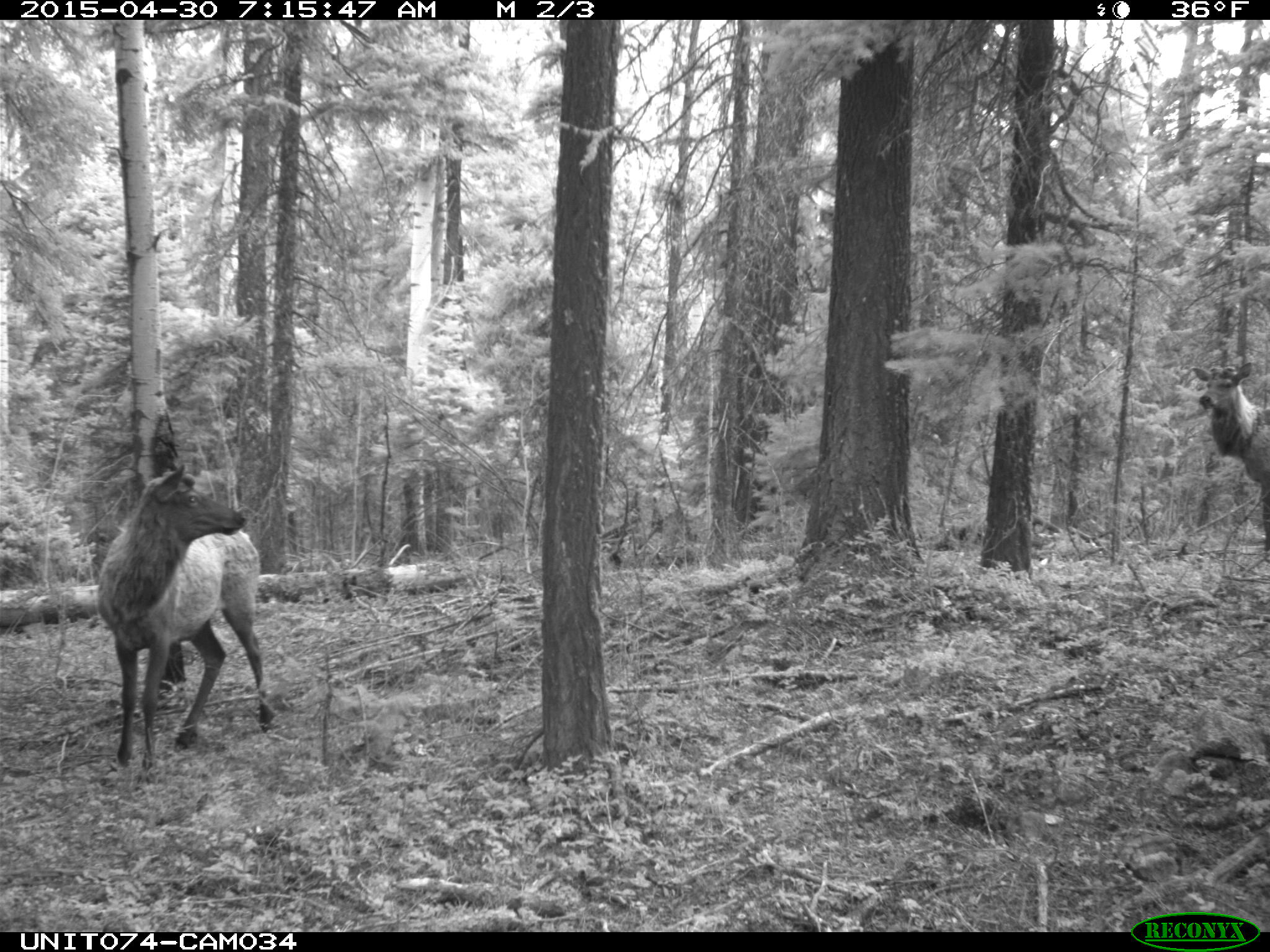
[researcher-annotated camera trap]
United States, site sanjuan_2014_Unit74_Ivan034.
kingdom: Animalia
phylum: Chordata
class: Mammalia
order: Artiodactyla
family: Cervidae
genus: Cervus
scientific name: Cervus elaphus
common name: red deer